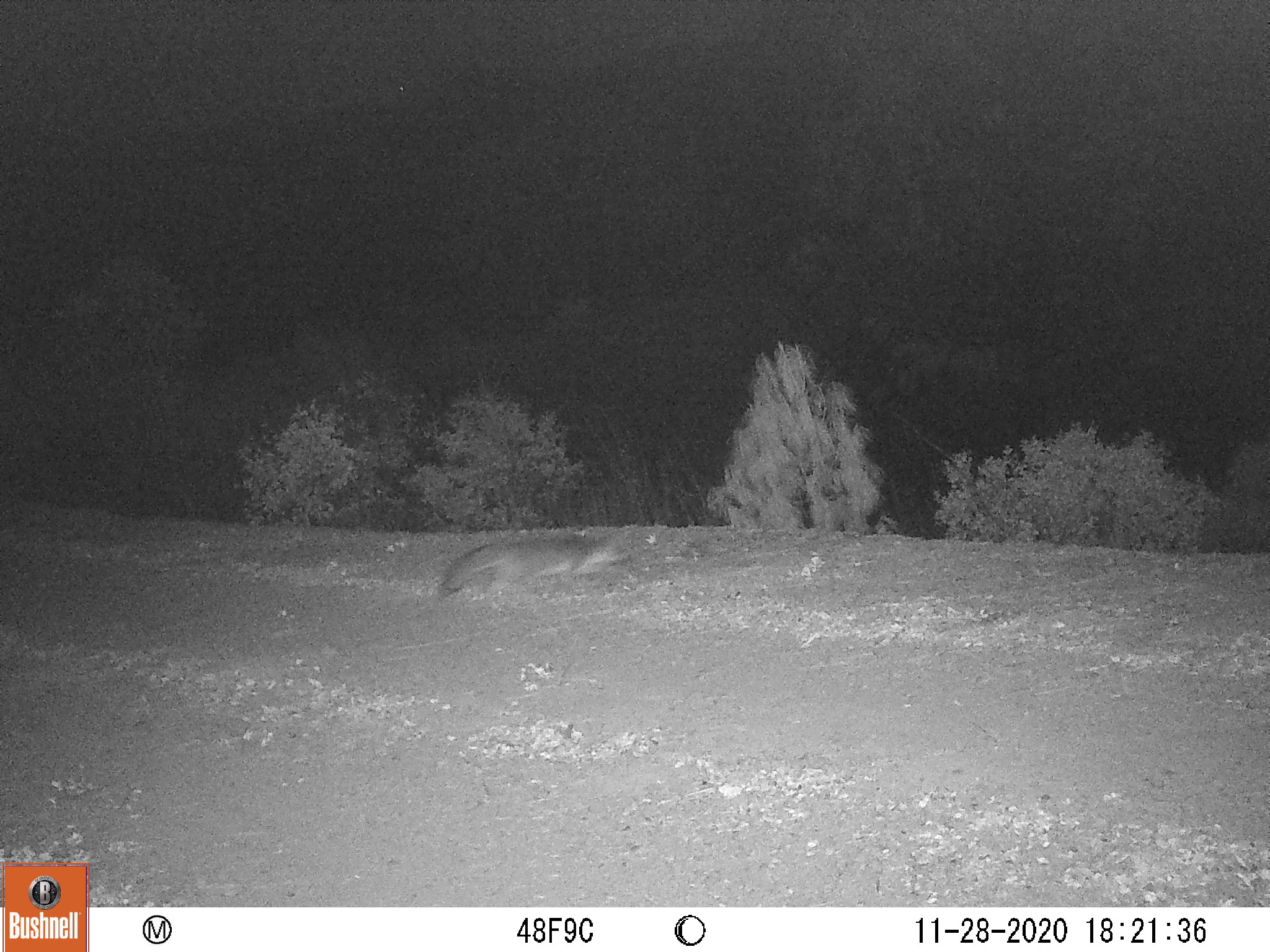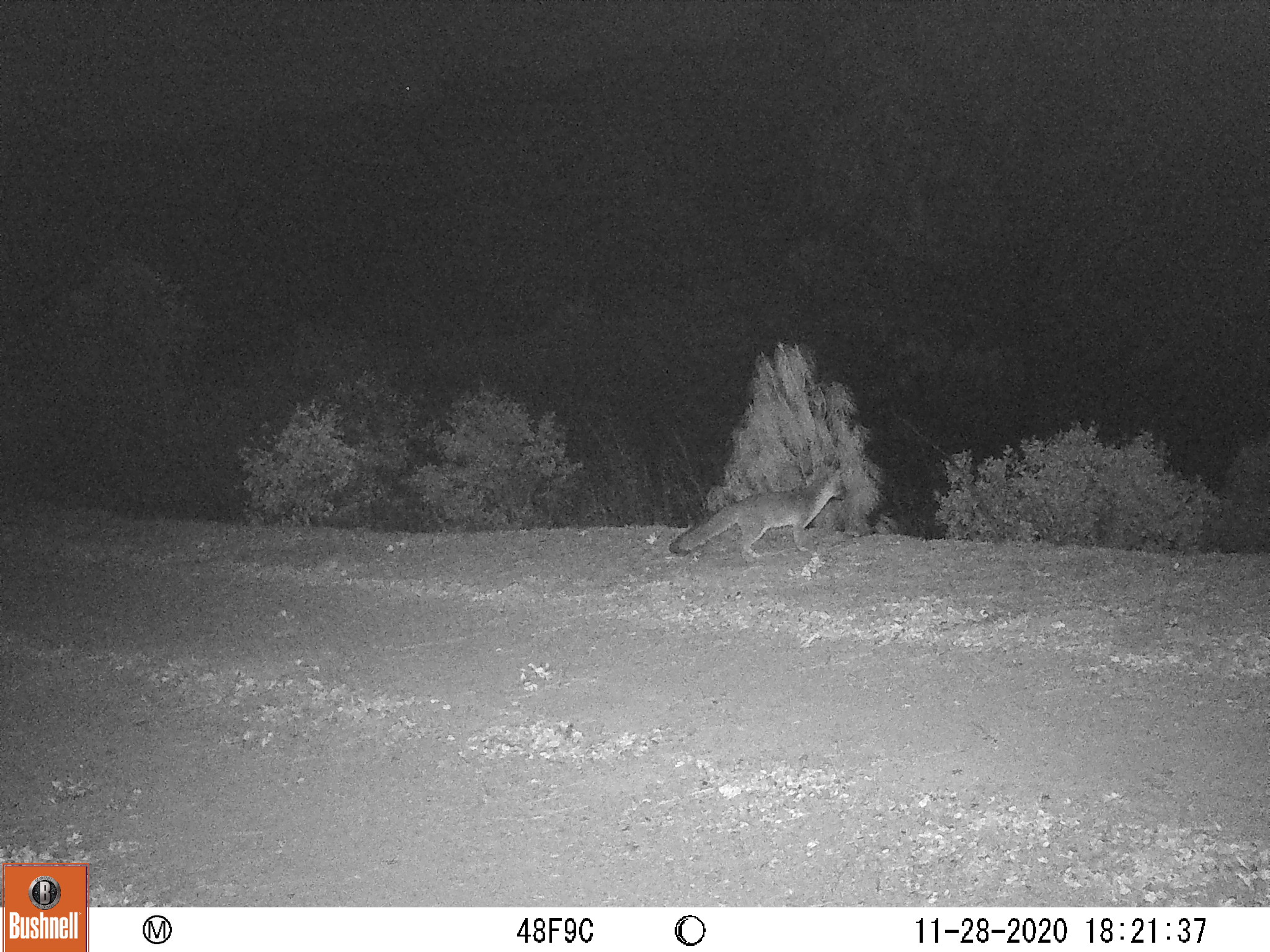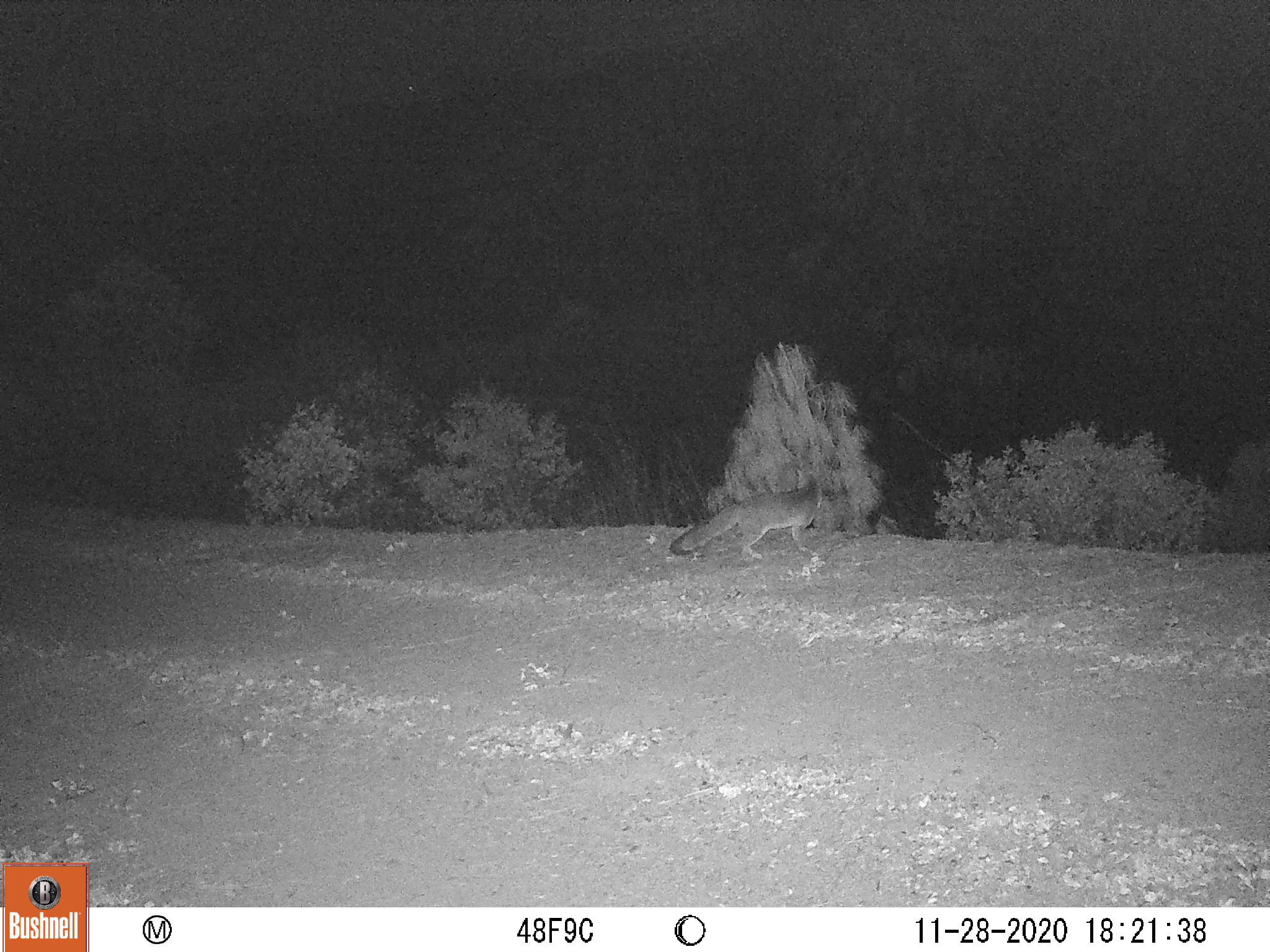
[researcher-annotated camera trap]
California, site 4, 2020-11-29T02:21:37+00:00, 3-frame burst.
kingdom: Animalia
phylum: Chordata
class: Mammalia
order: Carnivora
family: Canidae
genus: Urocyon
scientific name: Urocyon cinereoargenteus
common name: gray fox